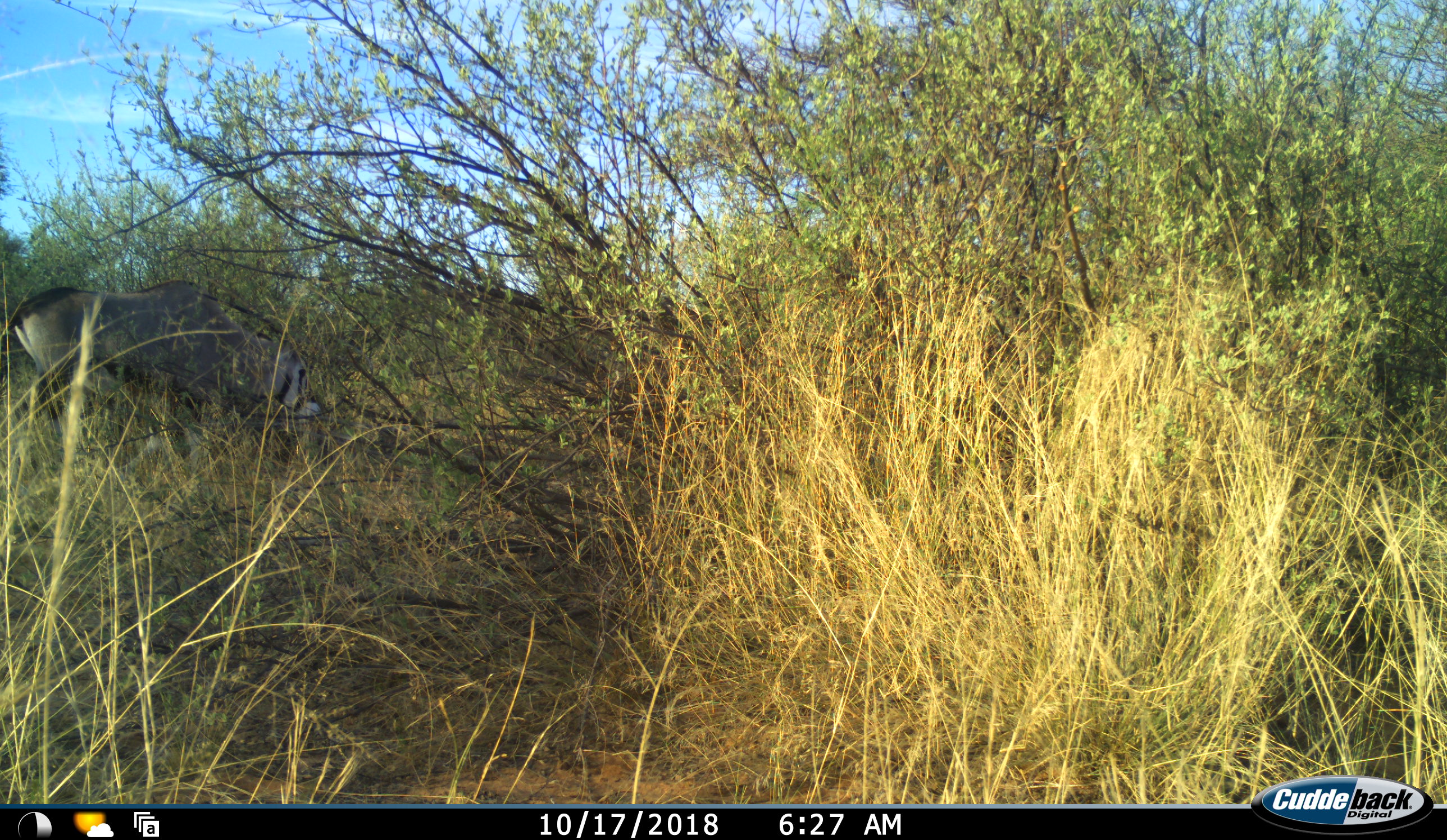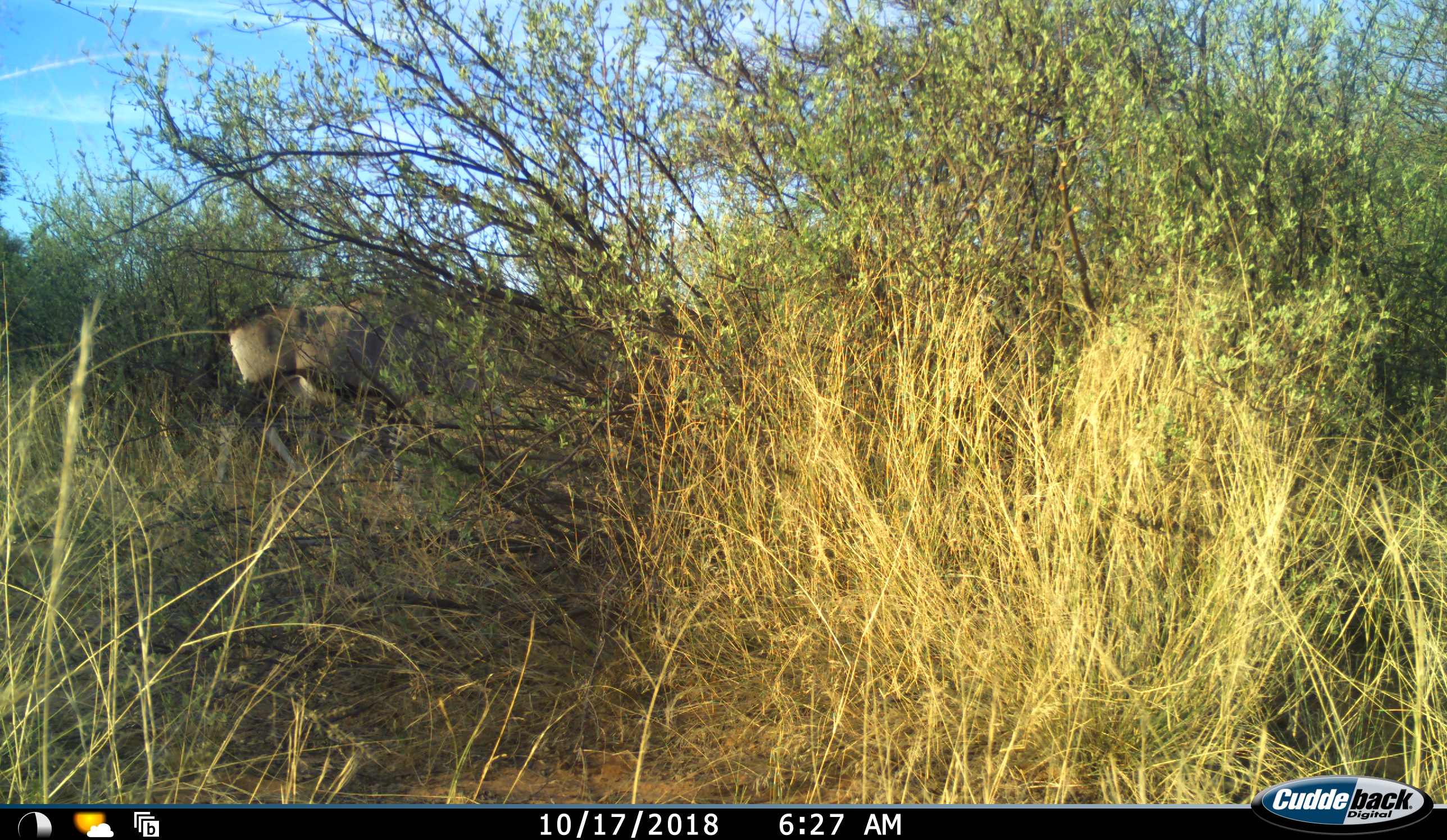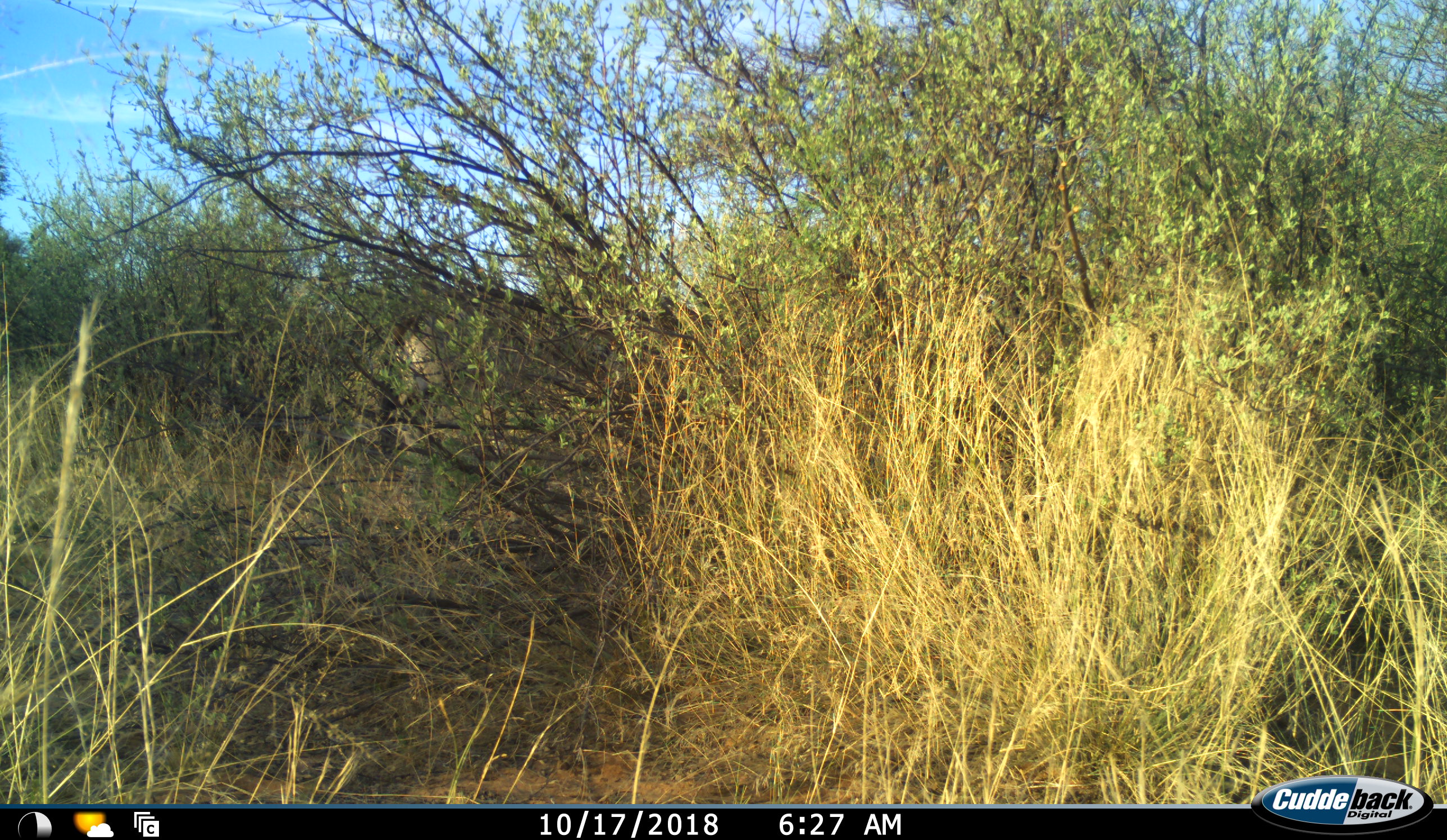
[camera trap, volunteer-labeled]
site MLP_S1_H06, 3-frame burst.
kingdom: Animalia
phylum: Chordata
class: Mammalia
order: Artiodactyla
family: Bovidae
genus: Oryx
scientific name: Oryx gazella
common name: gemsbok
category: oryx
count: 1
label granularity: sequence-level